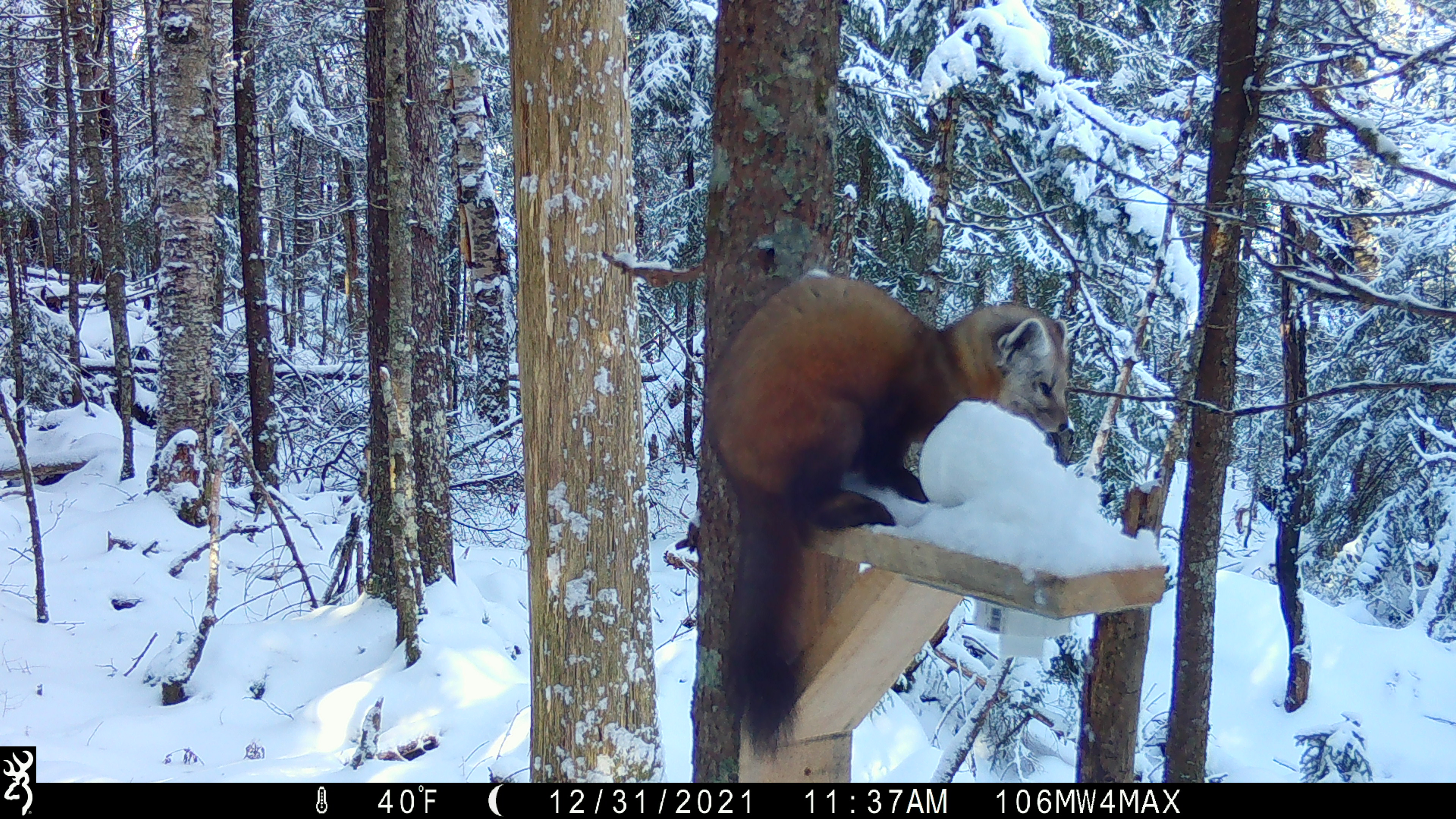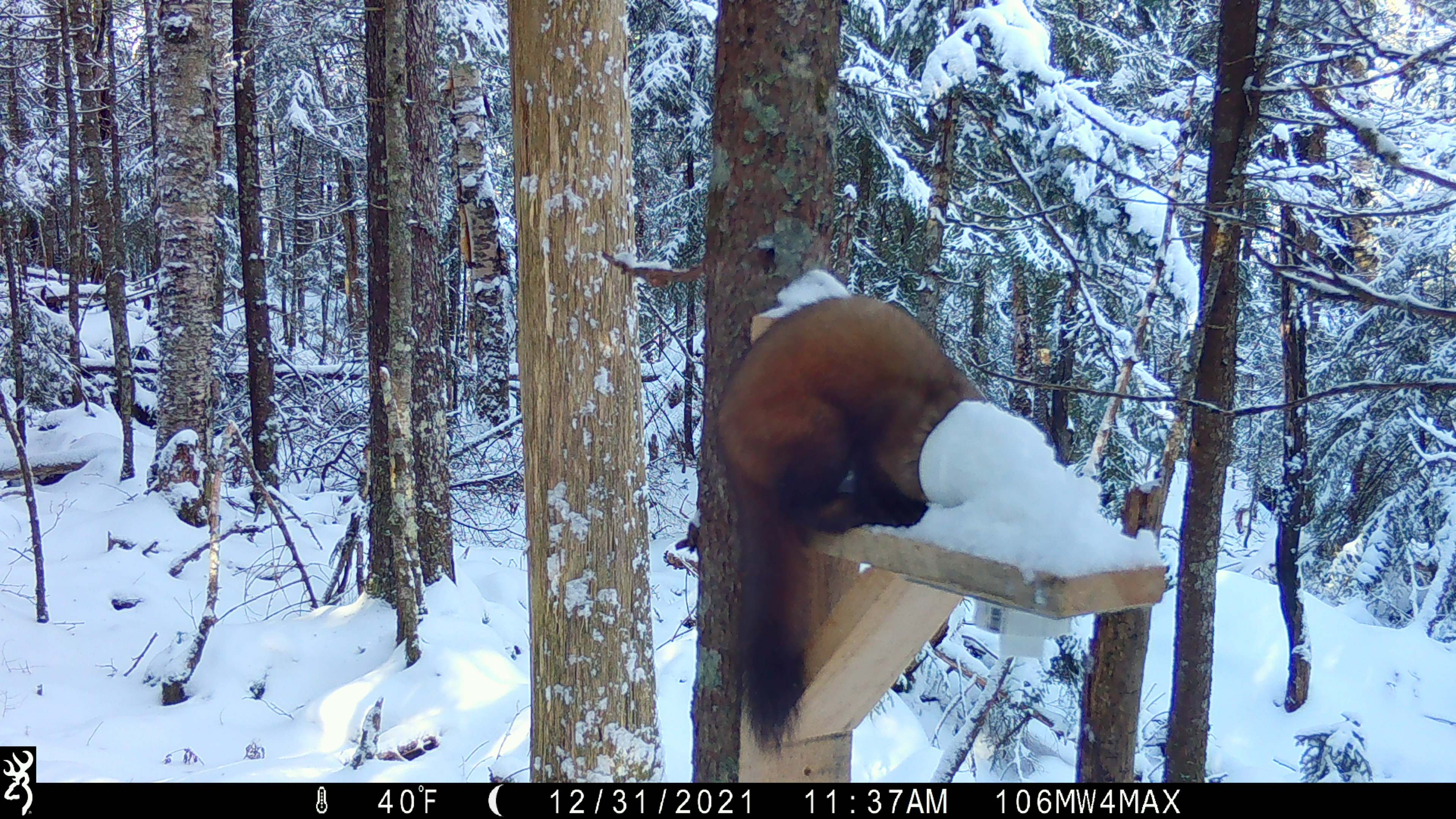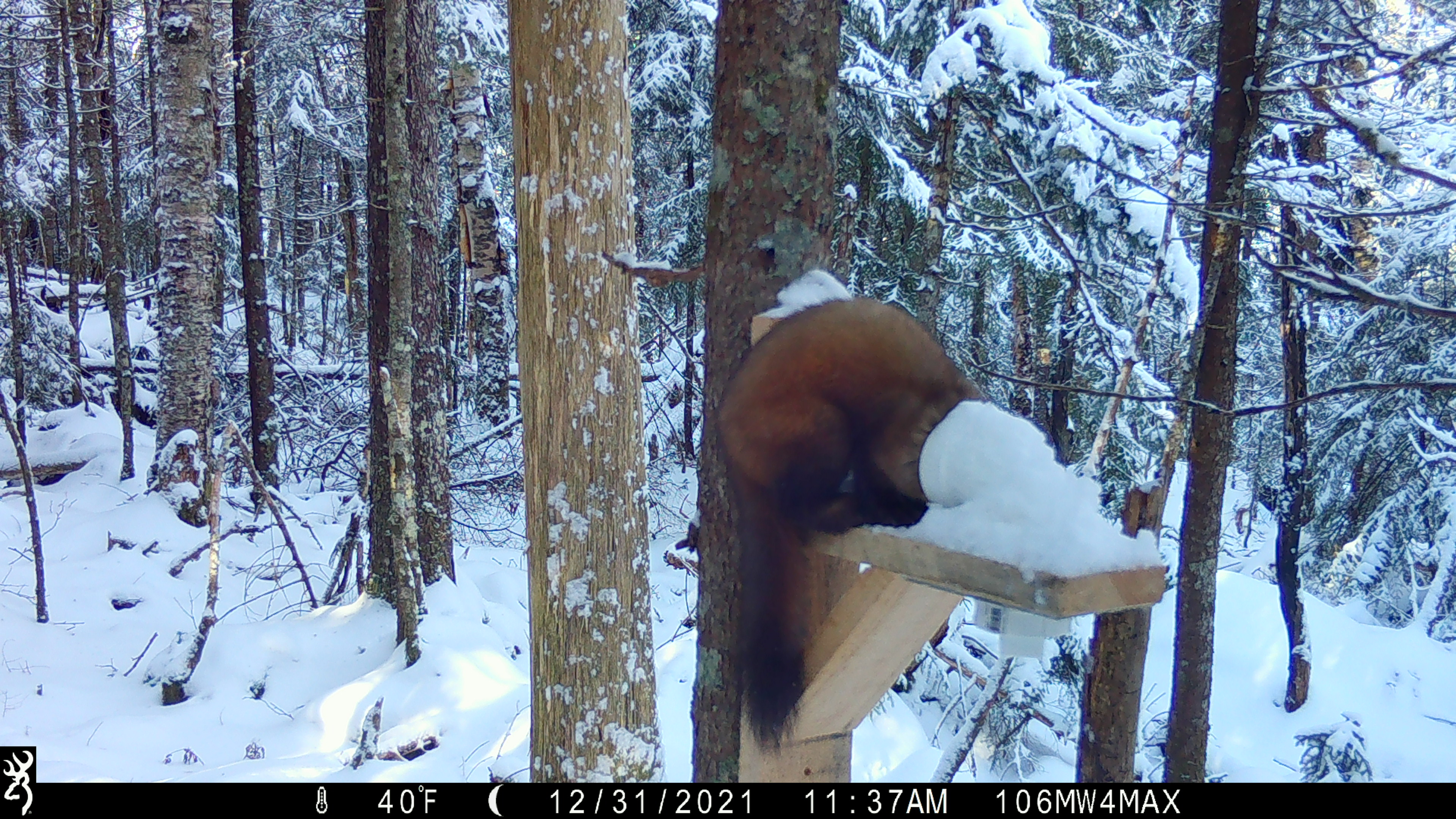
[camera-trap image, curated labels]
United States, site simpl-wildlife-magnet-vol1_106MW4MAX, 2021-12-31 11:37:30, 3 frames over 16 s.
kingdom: Animalia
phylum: Chordata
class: Mammalia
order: Carnivora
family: Mustelidae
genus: Martes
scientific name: Martes americana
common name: american marten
American marten (Martes americana).